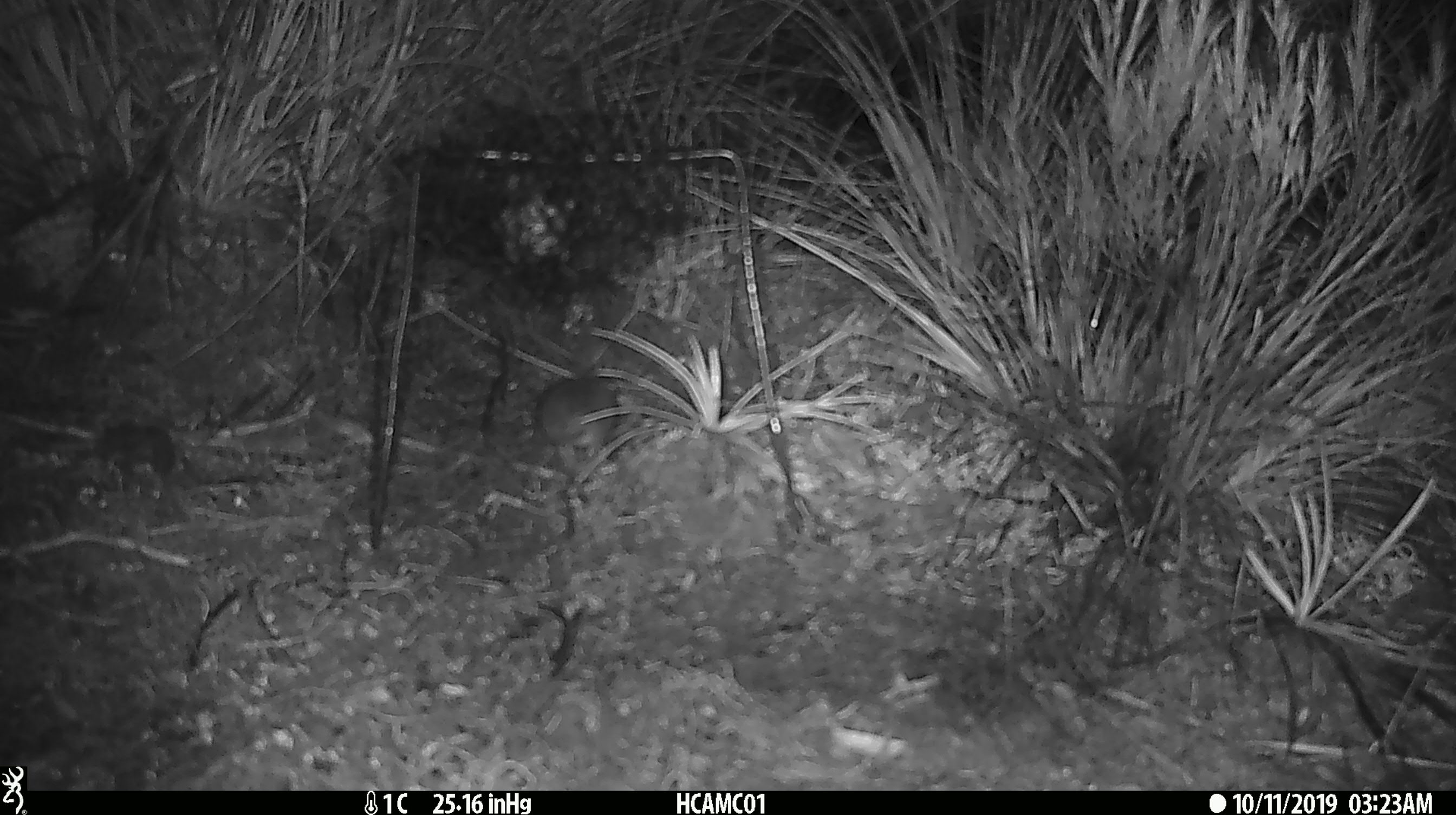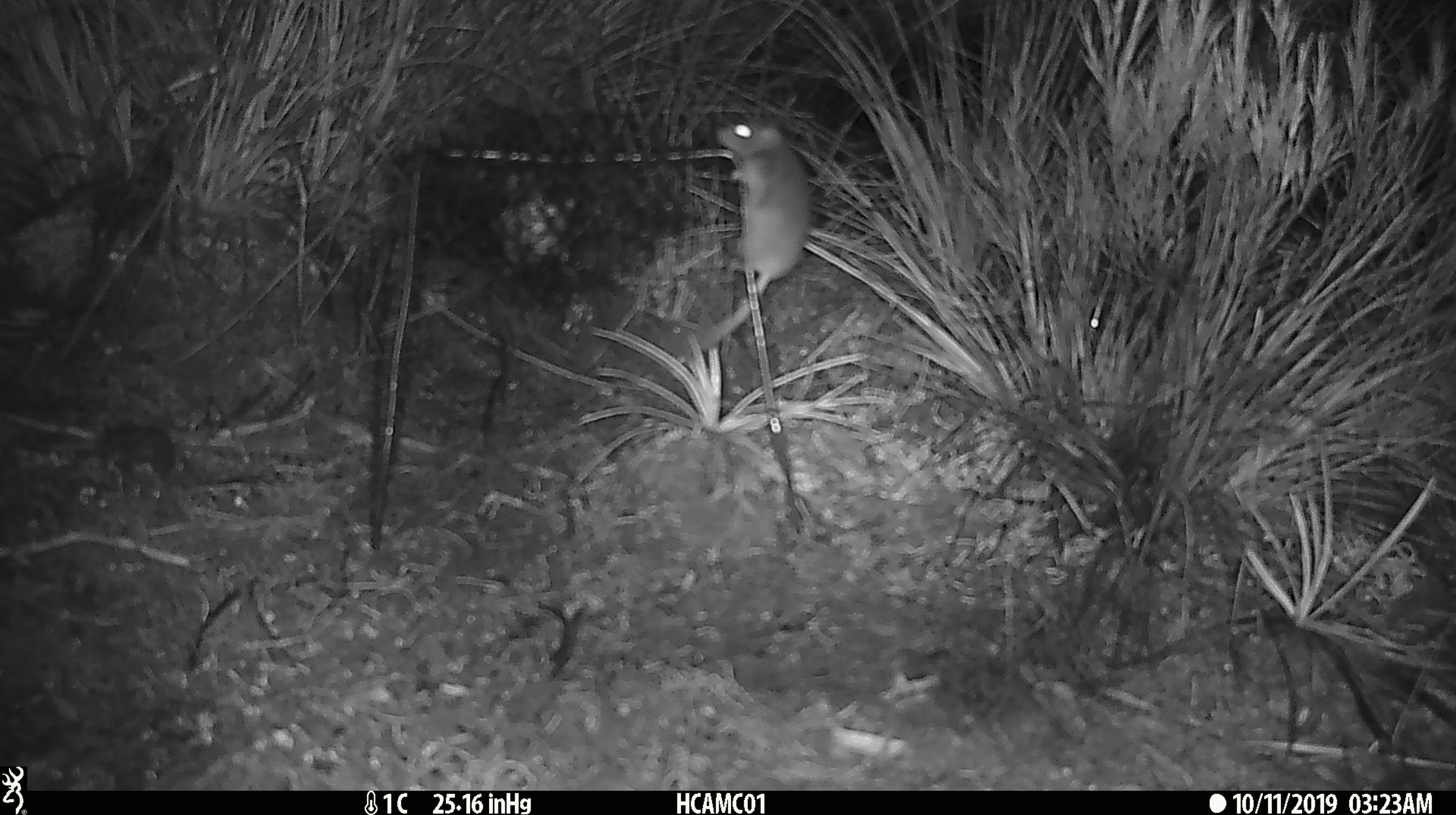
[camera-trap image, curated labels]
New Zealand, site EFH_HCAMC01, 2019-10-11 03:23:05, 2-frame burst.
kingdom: Animalia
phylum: Chordata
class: Mammalia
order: Rodentia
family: Muridae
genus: Mus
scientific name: Mus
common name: mouse